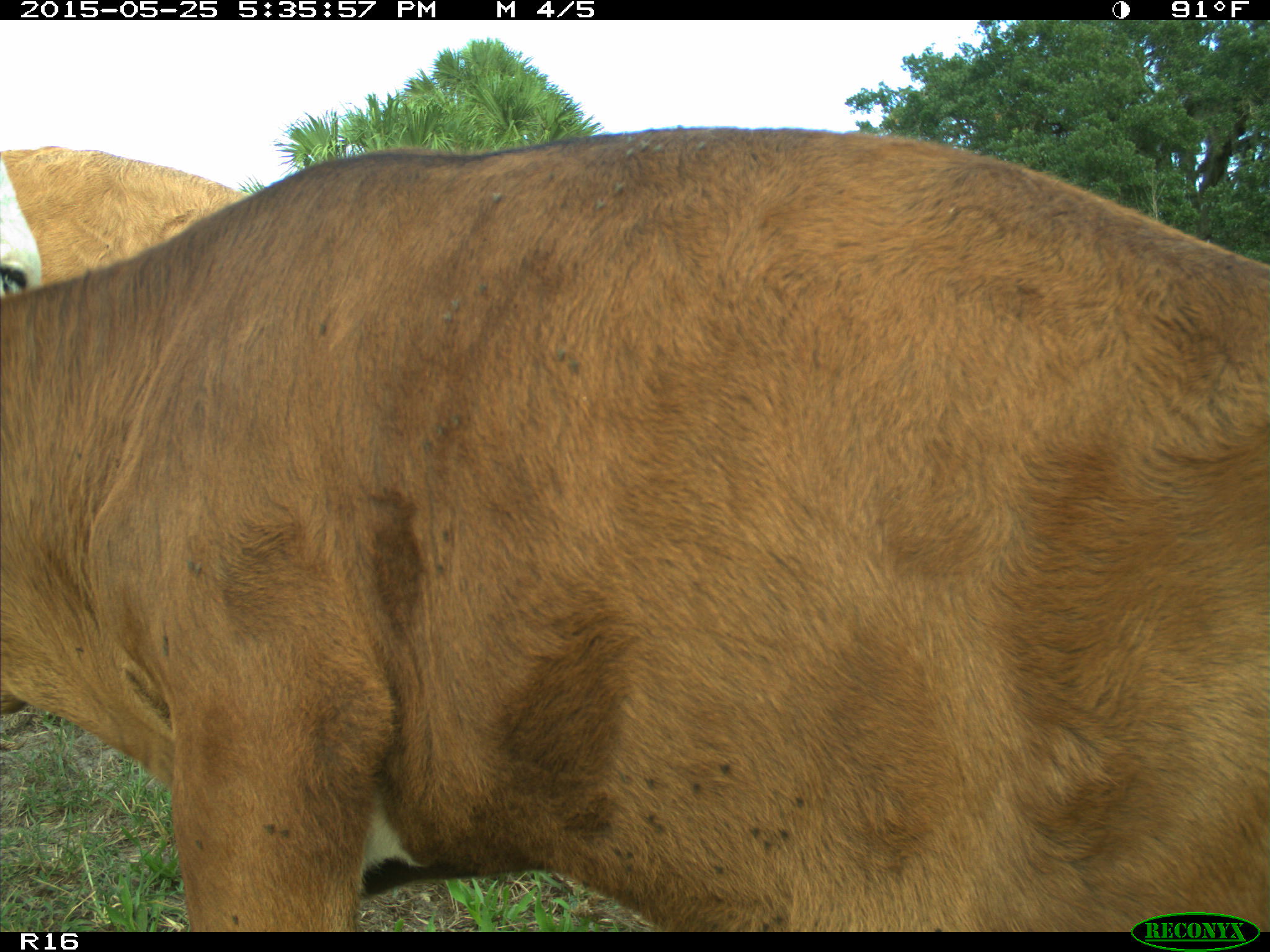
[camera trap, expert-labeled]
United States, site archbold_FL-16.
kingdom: Animalia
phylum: Chordata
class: Mammalia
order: Artiodactyla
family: Bovidae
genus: Bos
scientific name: Bos taurus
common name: domestic cow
Bos taurus (domestic cow).